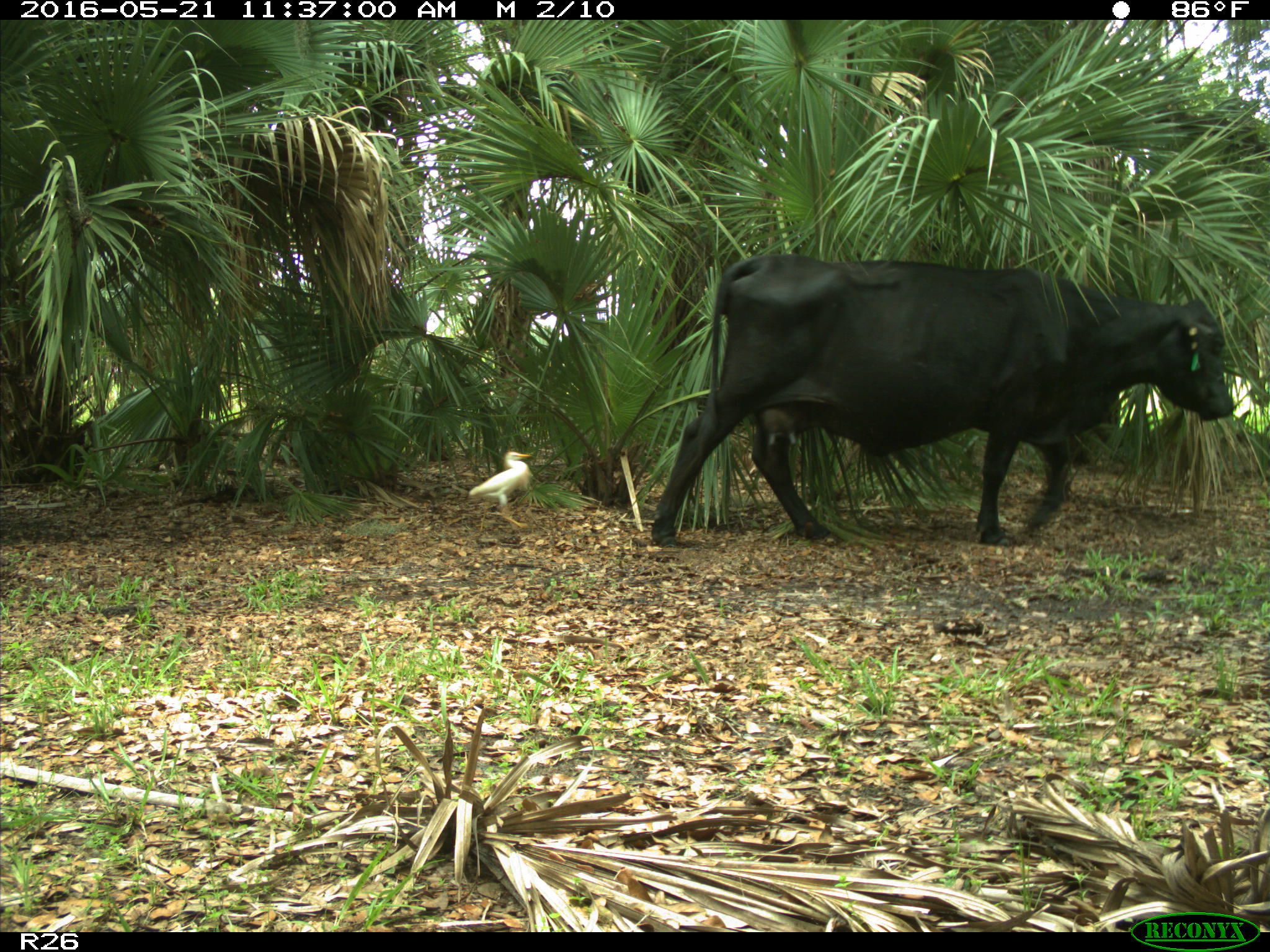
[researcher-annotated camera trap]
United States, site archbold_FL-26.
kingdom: Animalia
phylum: Chordata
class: Mammalia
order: Artiodactyla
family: Bovidae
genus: Bos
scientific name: Bos taurus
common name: domestic cow